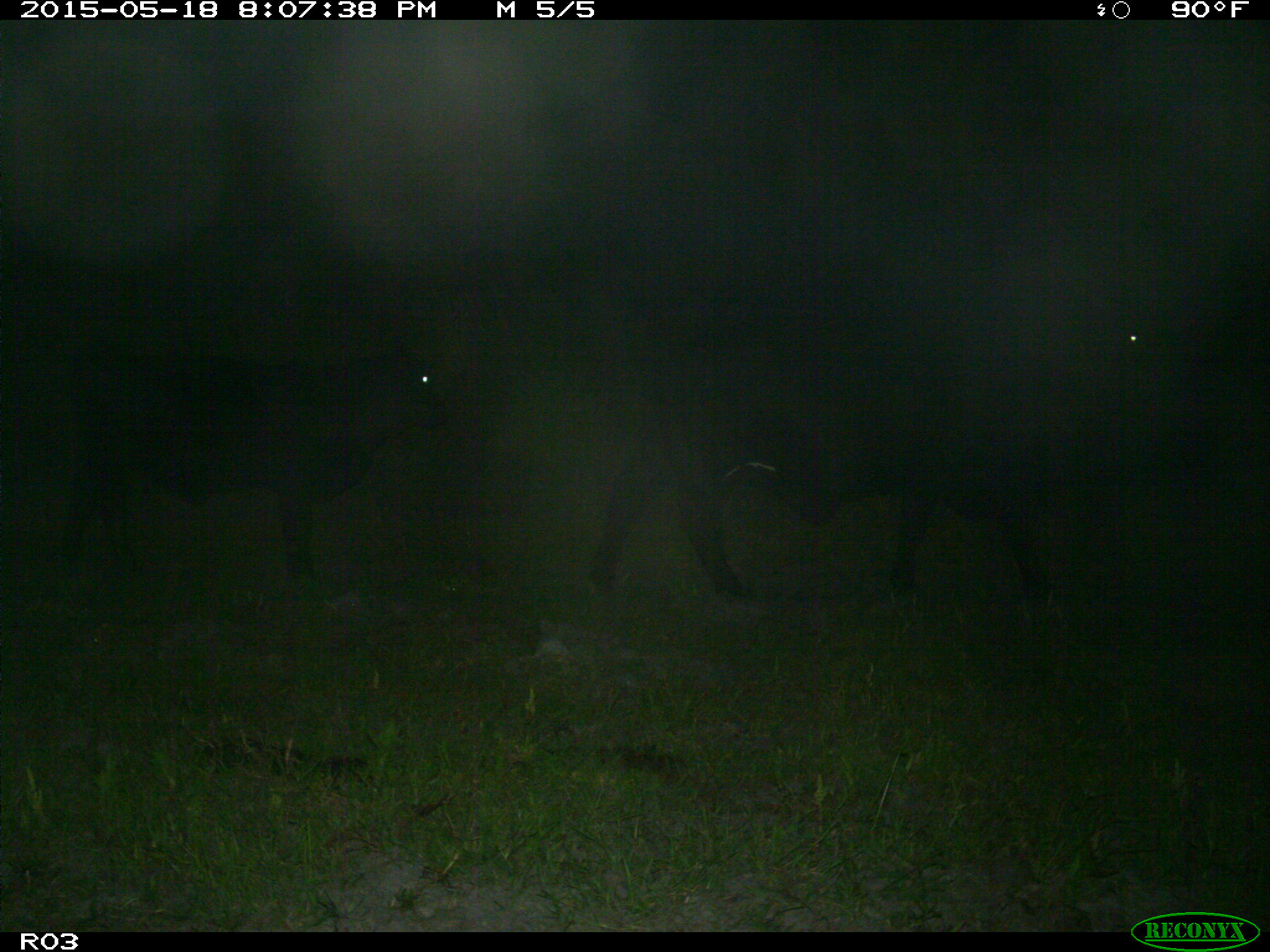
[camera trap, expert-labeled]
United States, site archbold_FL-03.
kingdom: Animalia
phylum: Chordata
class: Mammalia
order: Artiodactyla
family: Bovidae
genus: Bos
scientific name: Bos taurus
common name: domestic cow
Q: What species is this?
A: Bos taurus (domestic cow).